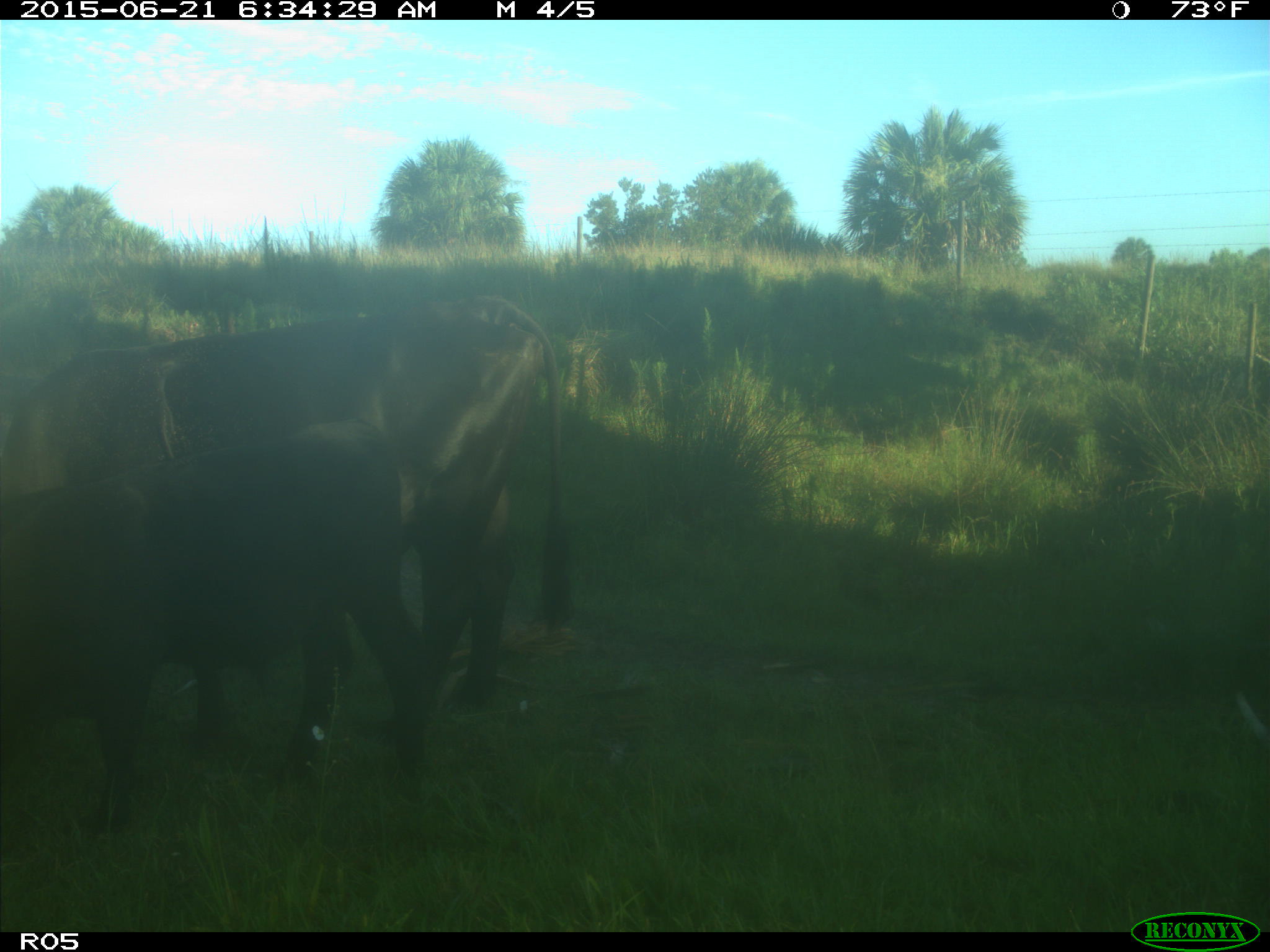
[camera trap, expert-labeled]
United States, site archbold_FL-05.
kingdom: Animalia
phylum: Chordata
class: Mammalia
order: Artiodactyla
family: Bovidae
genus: Bos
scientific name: Bos taurus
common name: domestic cow